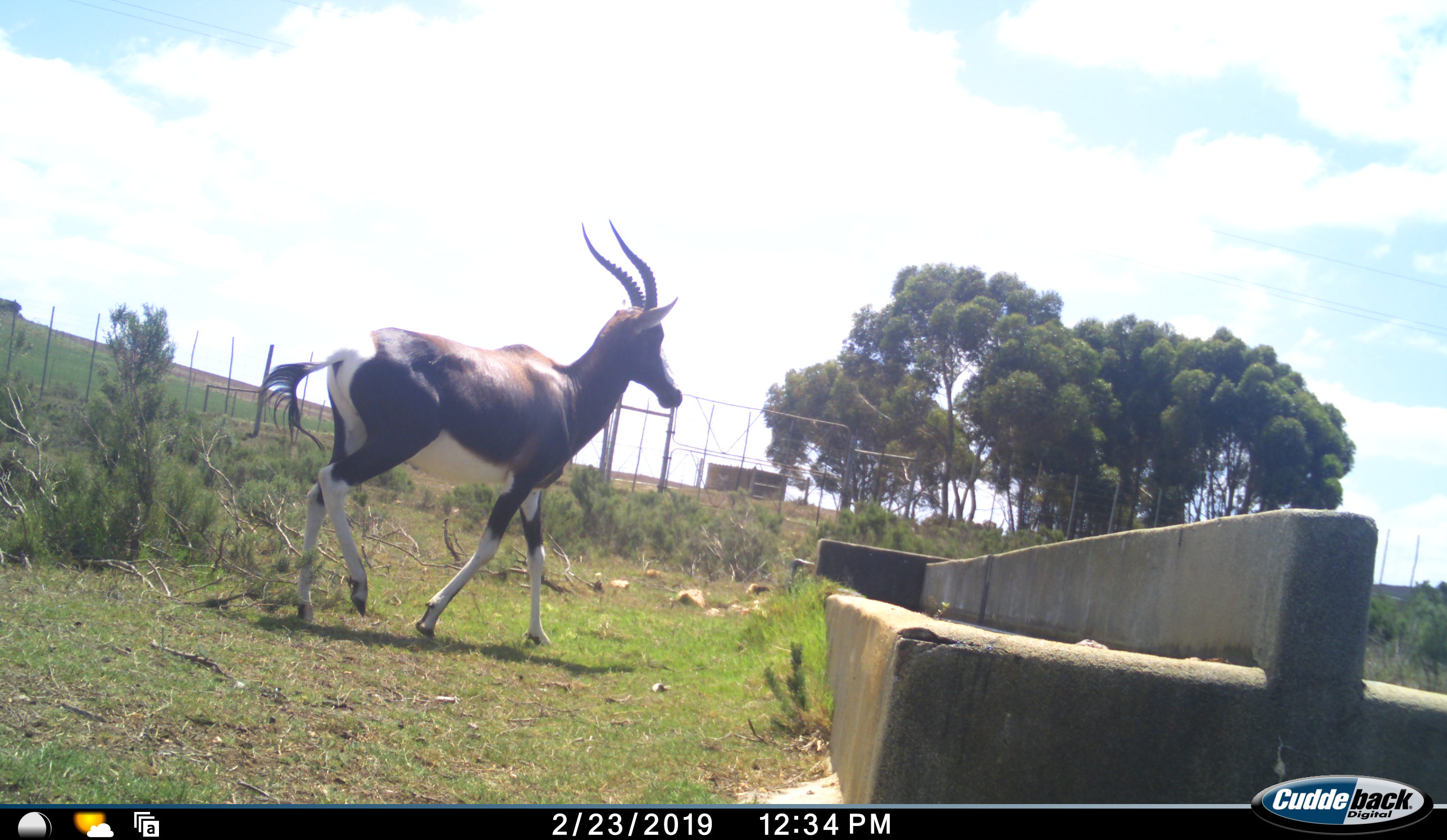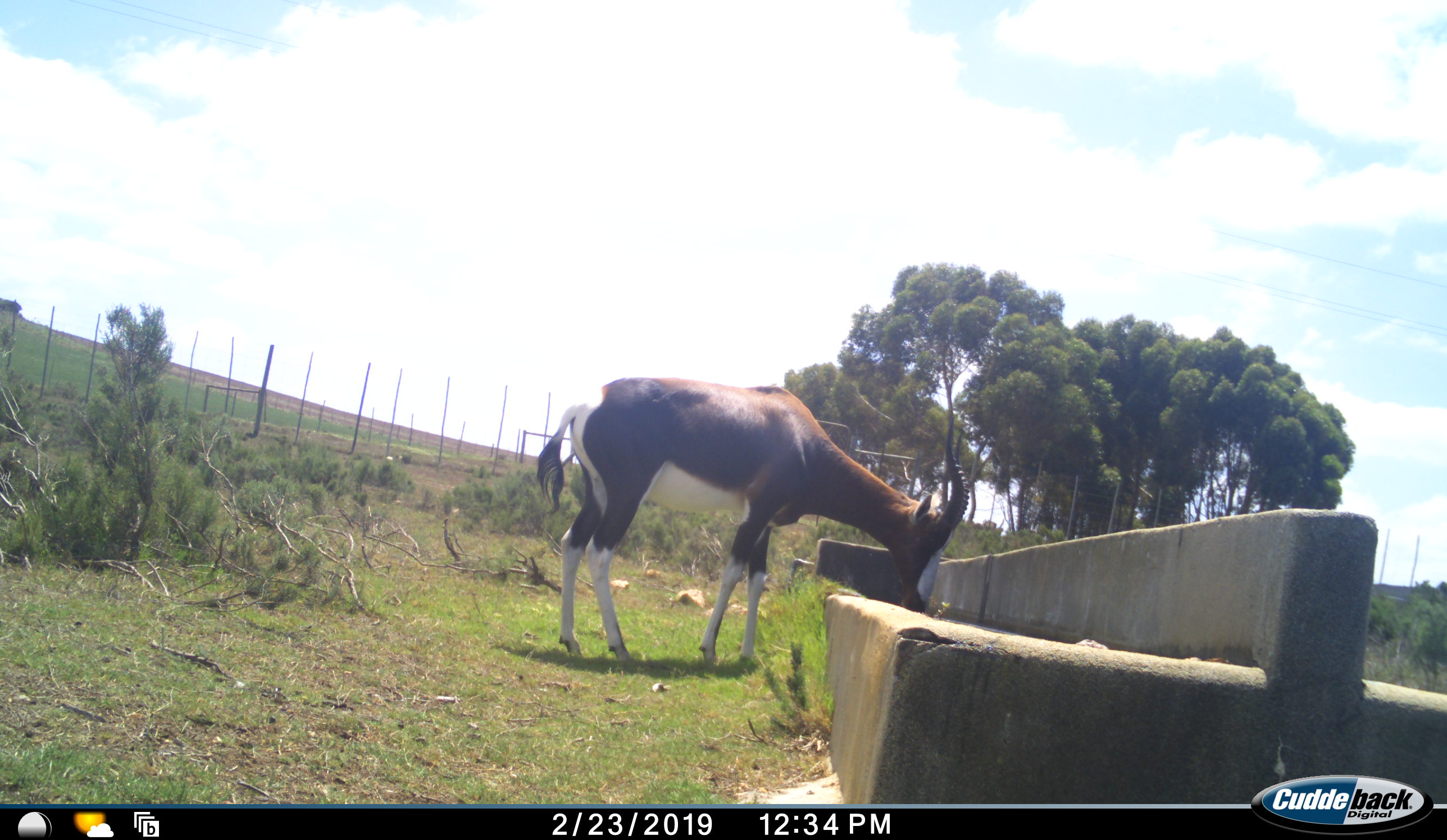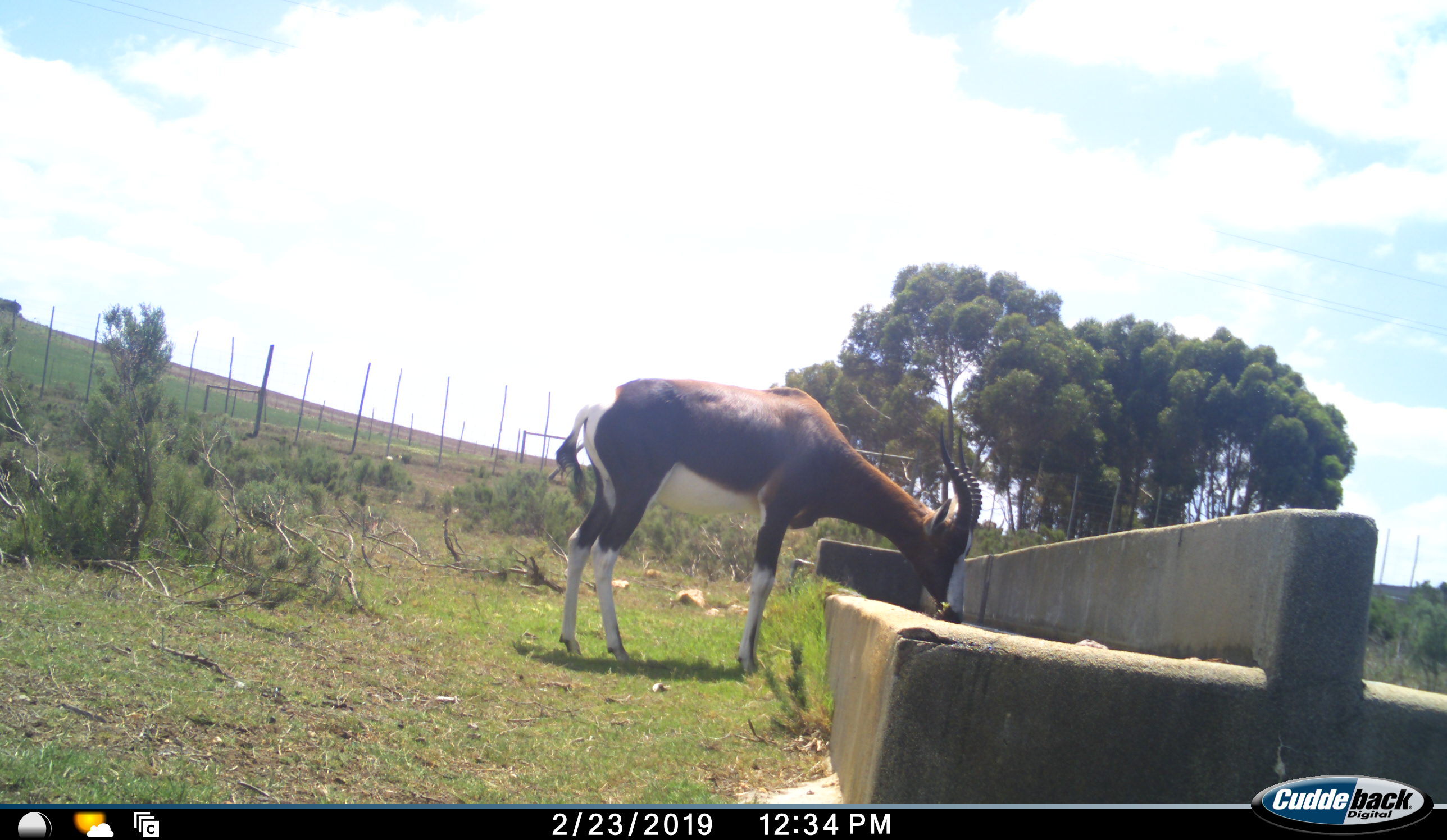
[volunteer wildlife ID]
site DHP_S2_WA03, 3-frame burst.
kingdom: Animalia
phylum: Chordata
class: Mammalia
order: Artiodactyla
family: Bovidae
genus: Damaliscus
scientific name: Damaliscus pygargus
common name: bontebok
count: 1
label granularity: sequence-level